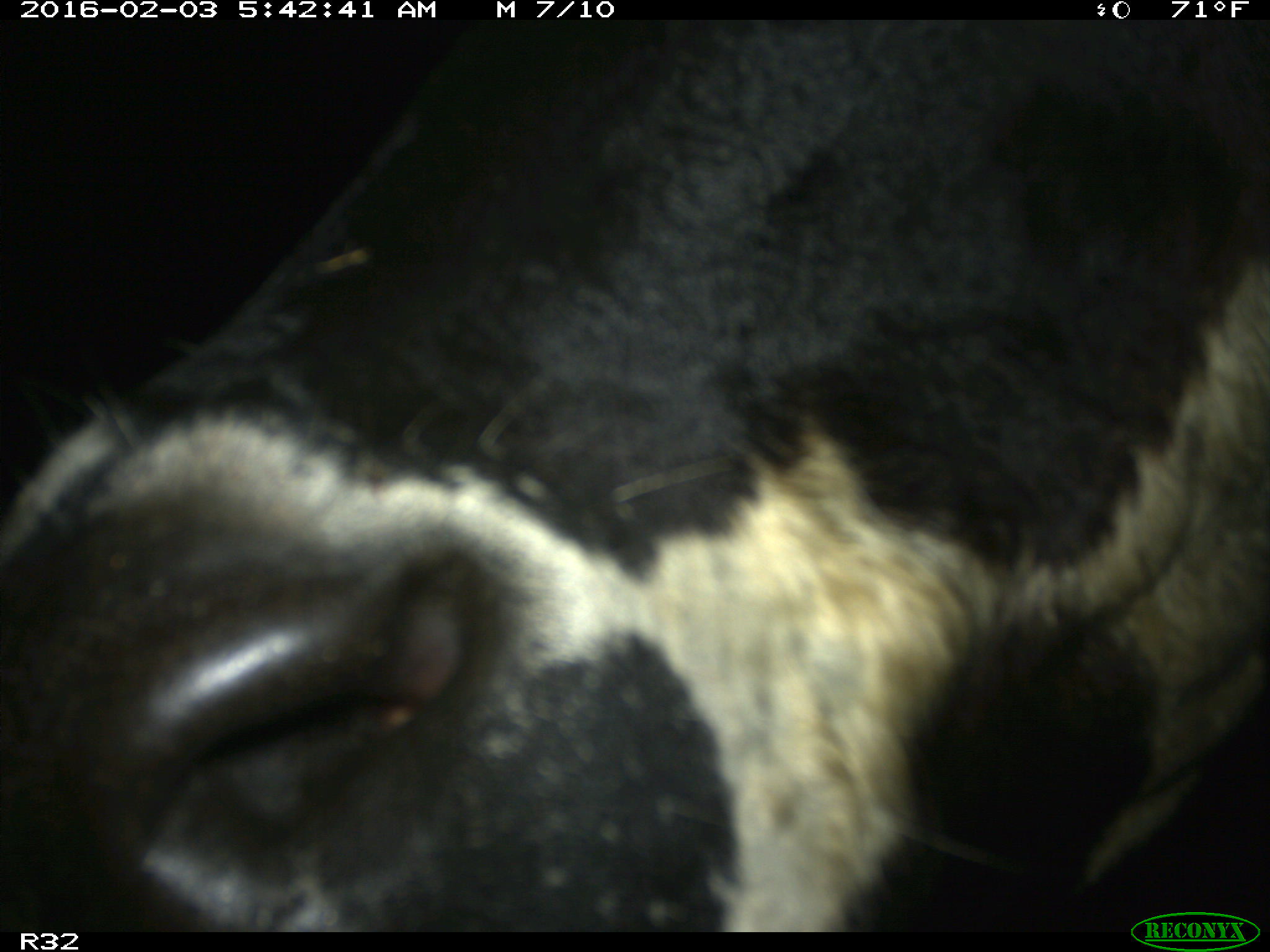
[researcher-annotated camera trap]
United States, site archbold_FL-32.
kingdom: Animalia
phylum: Chordata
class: Mammalia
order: Artiodactyla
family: Bovidae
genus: Bos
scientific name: Bos taurus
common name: domestic cow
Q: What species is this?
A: Bos taurus (domestic cow).